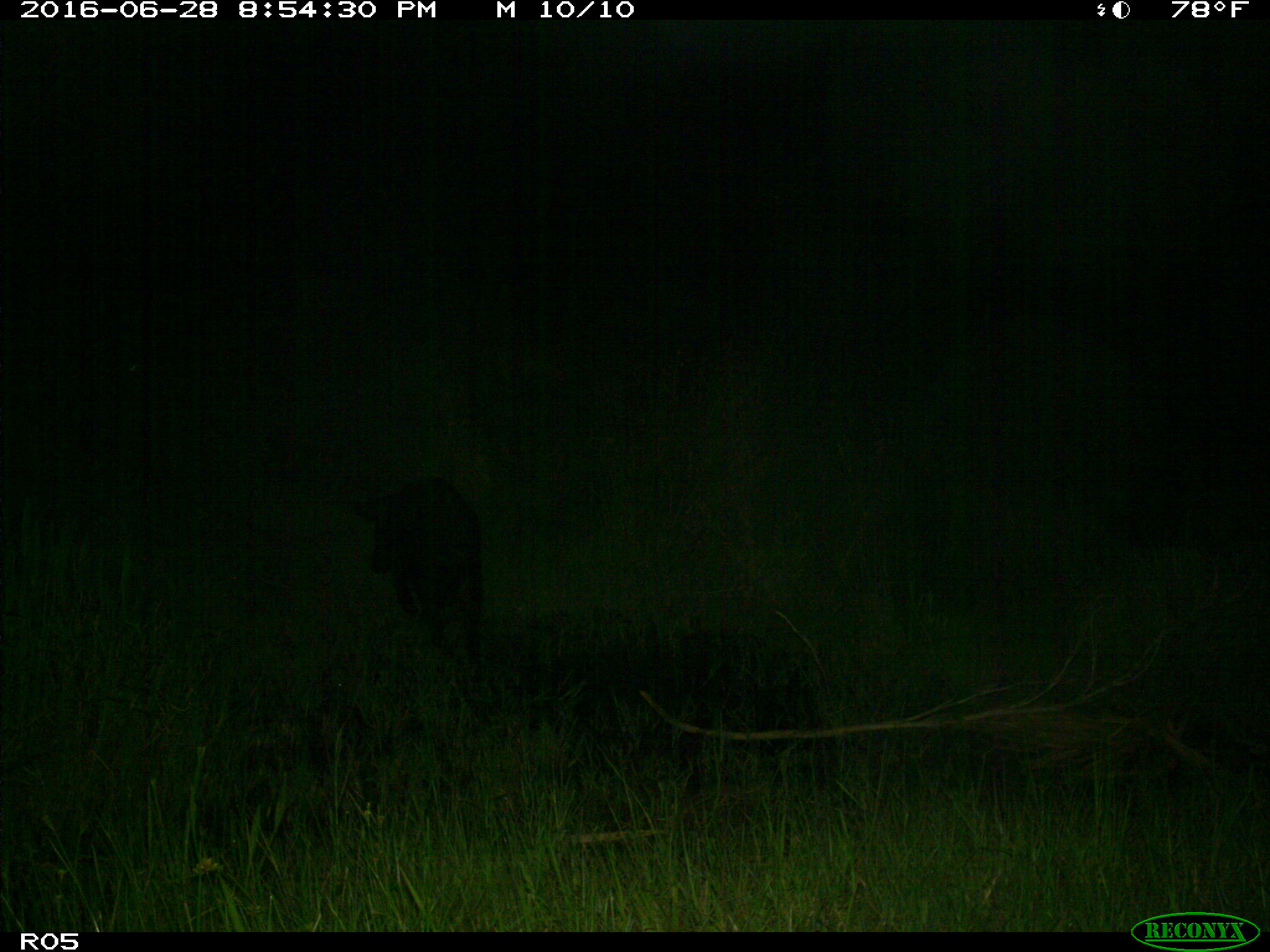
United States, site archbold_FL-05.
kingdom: Animalia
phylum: Chordata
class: Mammalia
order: Artiodactyla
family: Suidae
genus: Sus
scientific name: Sus scrofa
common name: wild boar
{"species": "Sus scrofa (wild boar)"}